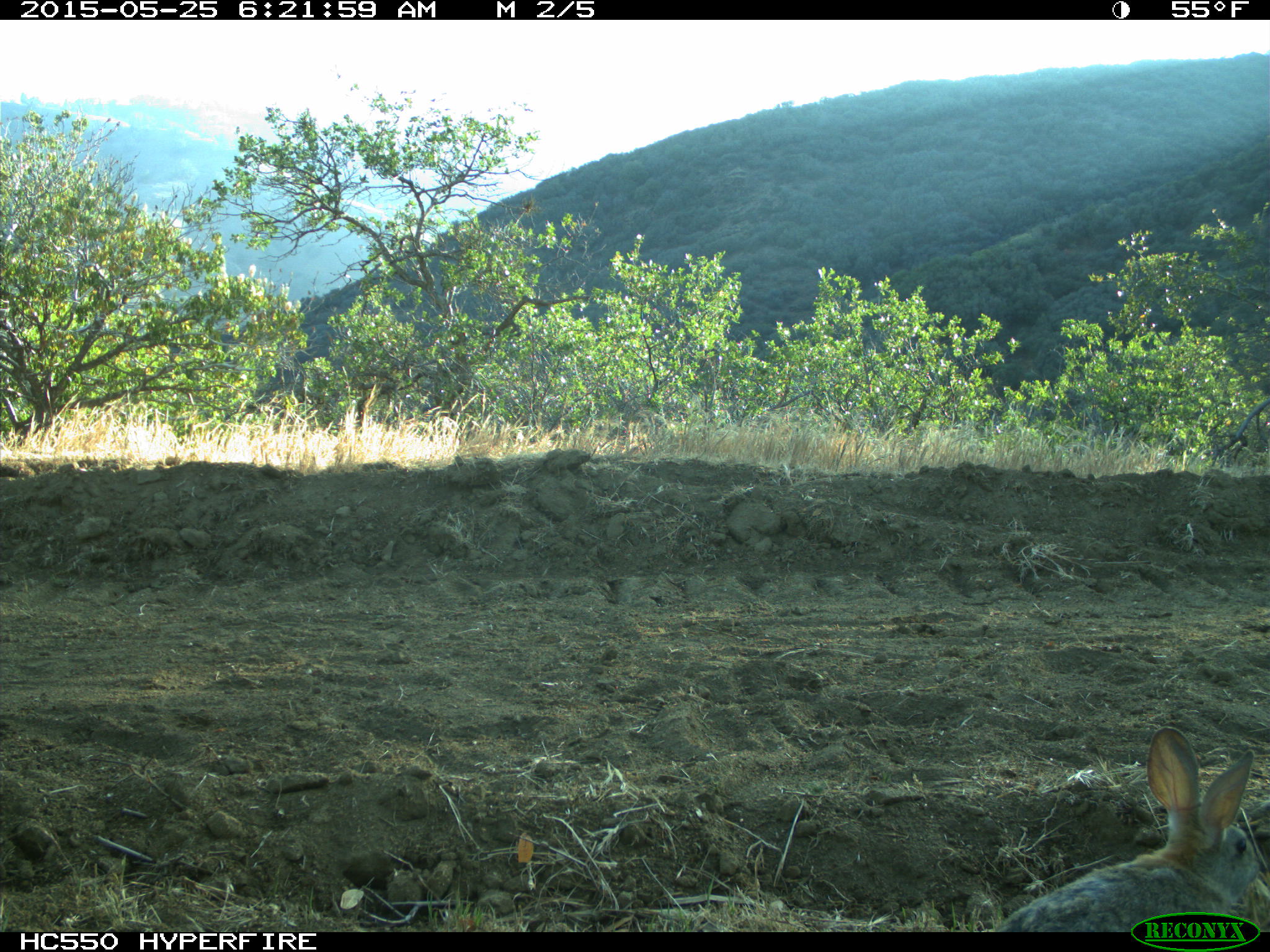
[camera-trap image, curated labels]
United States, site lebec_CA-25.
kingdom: Animalia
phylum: Chordata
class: Mammalia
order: Lagomorpha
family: Leporidae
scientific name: Leporidae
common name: rabbits and hares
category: unidentified rabbit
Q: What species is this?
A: Unidentified rabbit (rabbits and hares) (Leporidae).